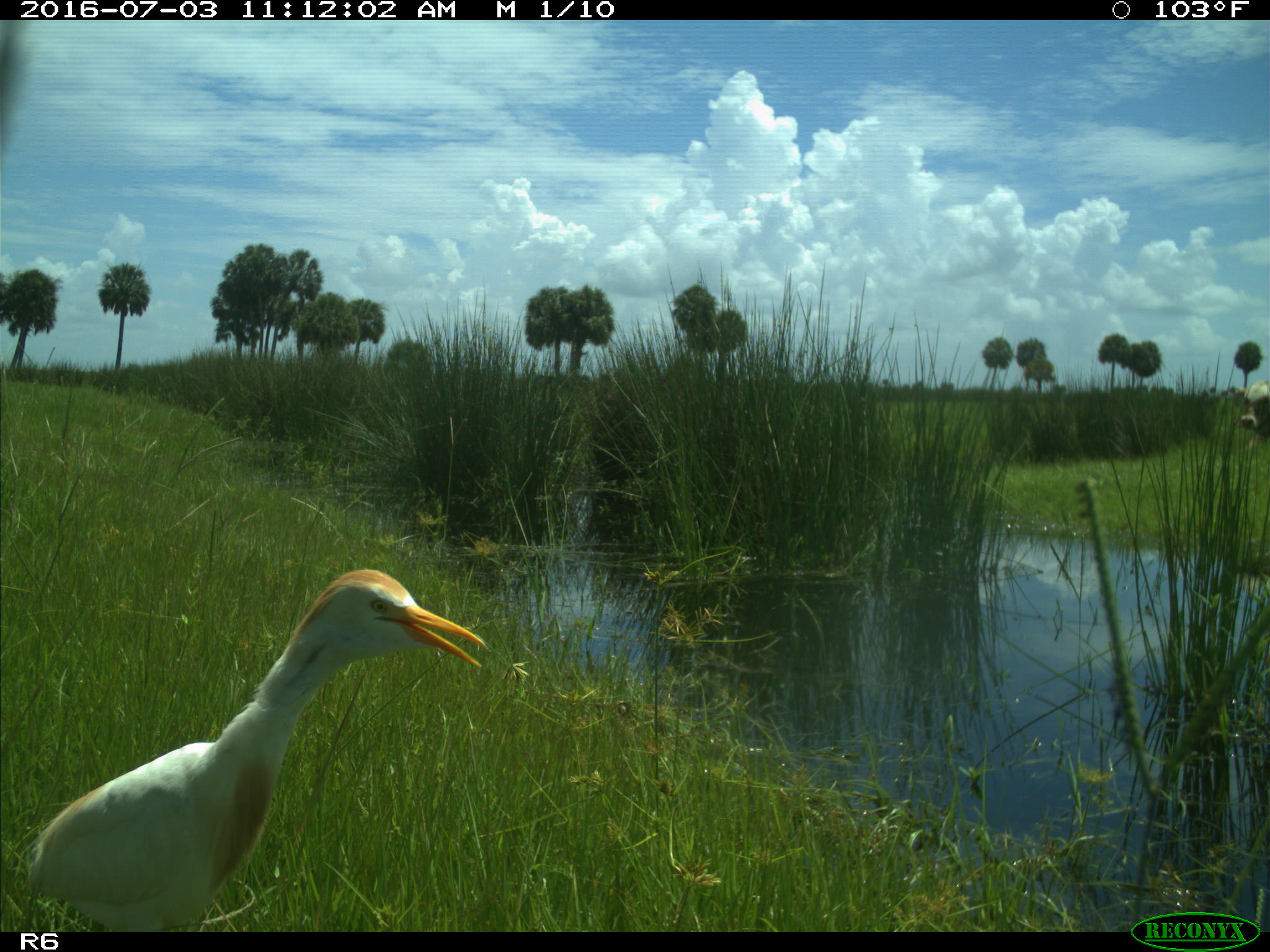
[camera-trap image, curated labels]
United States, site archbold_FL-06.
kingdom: Animalia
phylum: Chordata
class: Aves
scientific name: Aves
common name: birds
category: unidentified bird